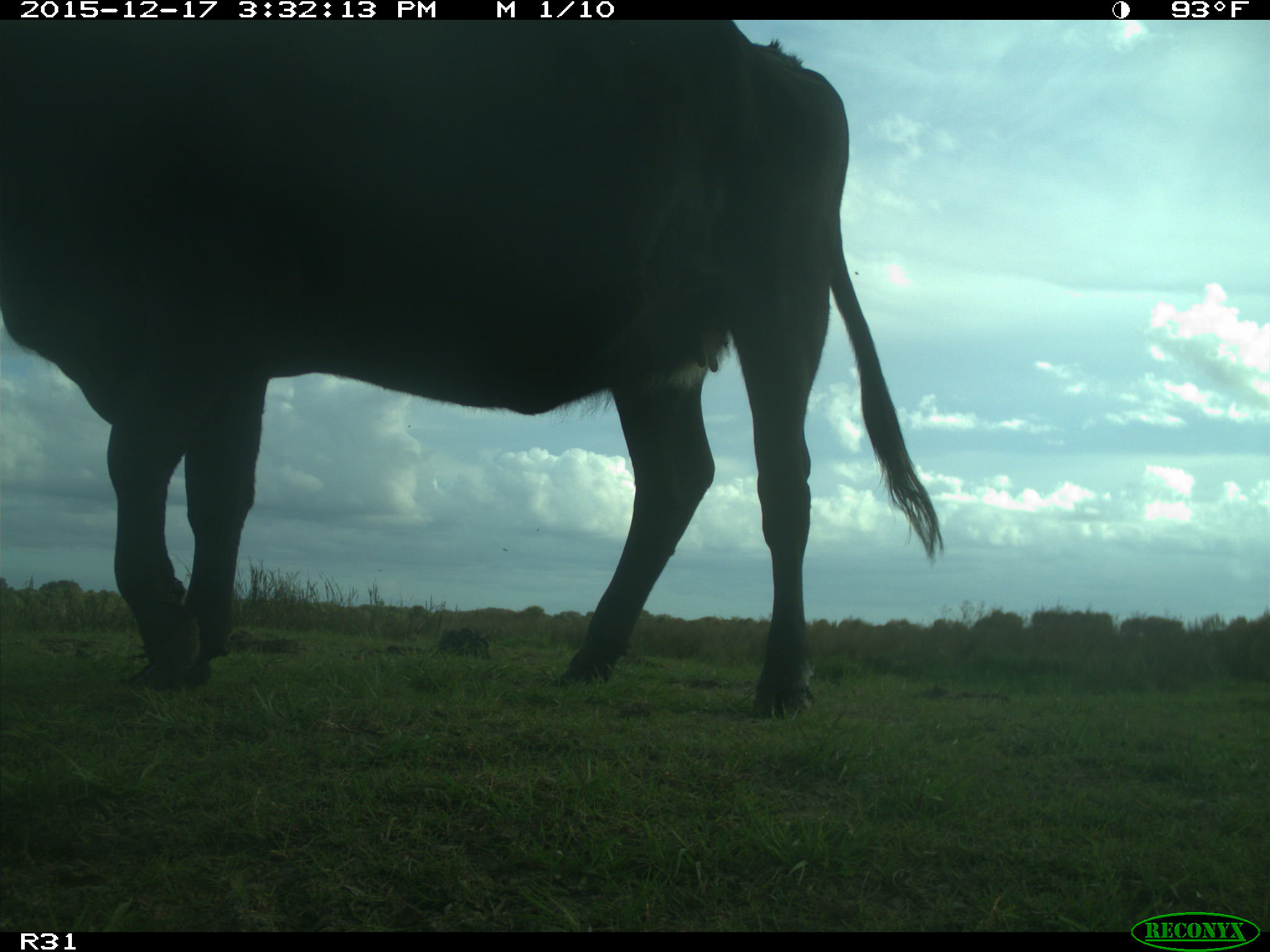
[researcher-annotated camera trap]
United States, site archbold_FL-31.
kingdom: Animalia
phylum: Chordata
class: Mammalia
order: Artiodactyla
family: Bovidae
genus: Bos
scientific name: Bos taurus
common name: domestic cow